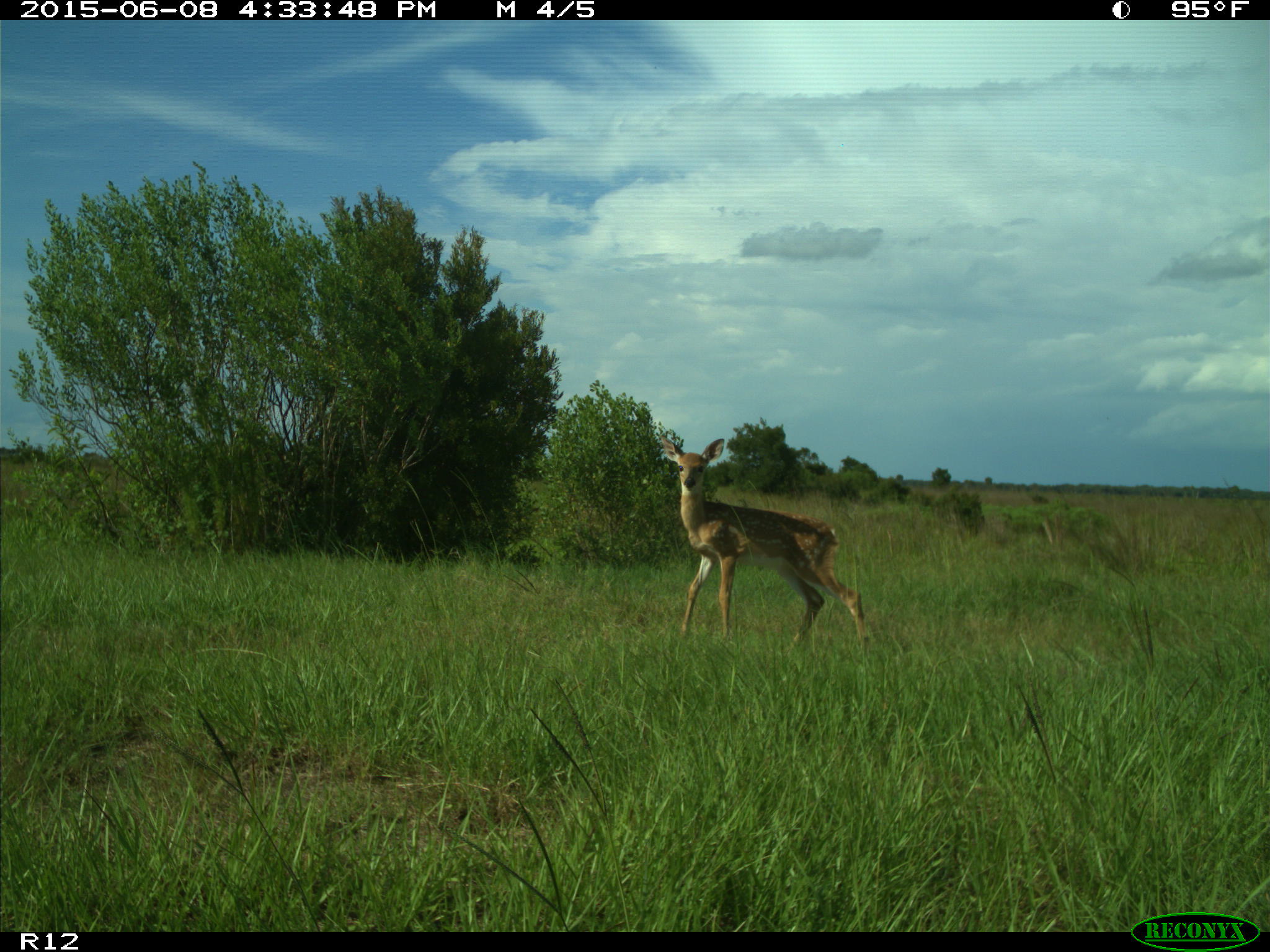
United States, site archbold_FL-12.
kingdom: Animalia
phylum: Chordata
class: Mammalia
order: Artiodactyla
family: Cervidae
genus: Odocoileus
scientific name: Odocoileus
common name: deer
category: unidentified deer